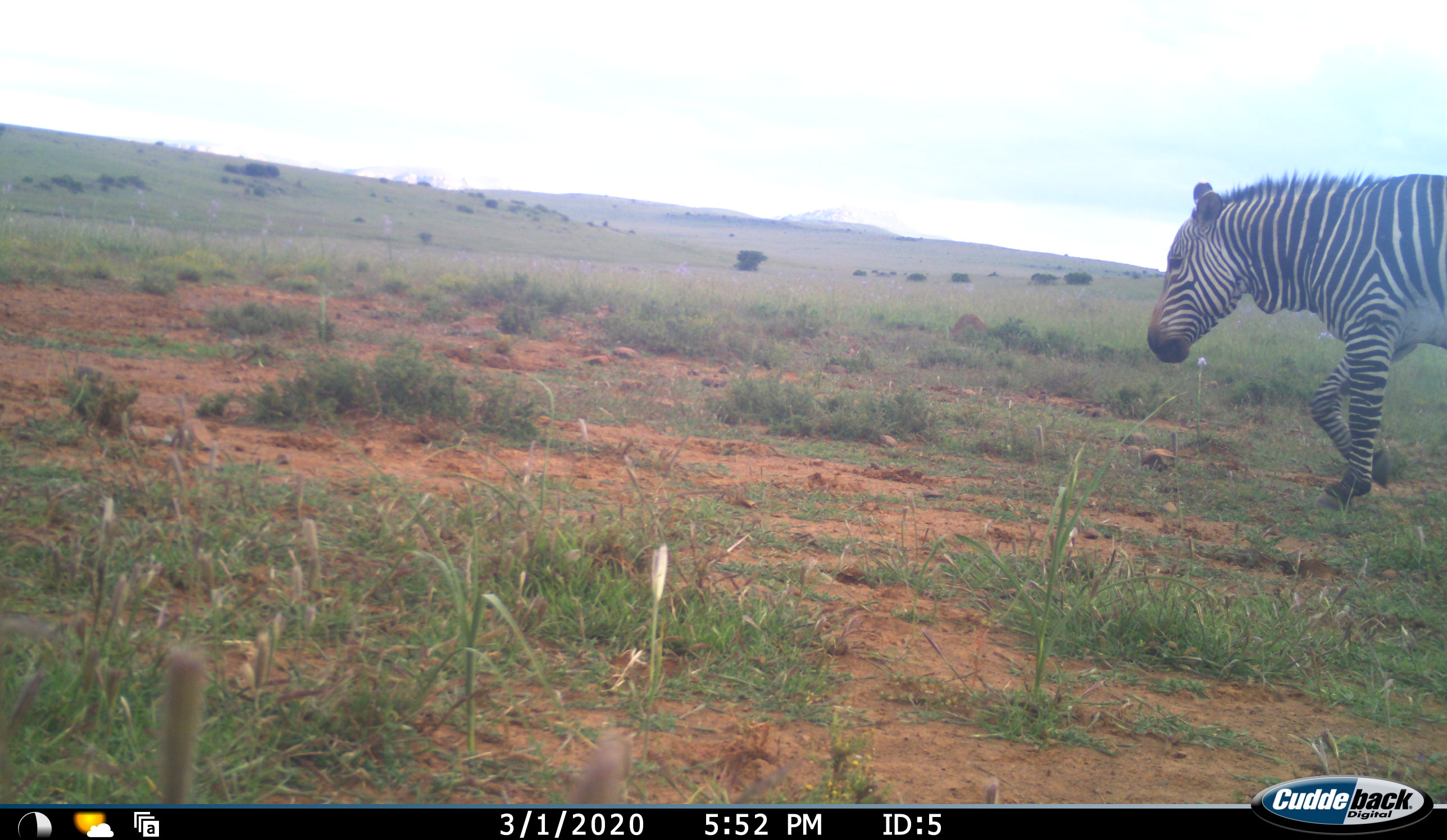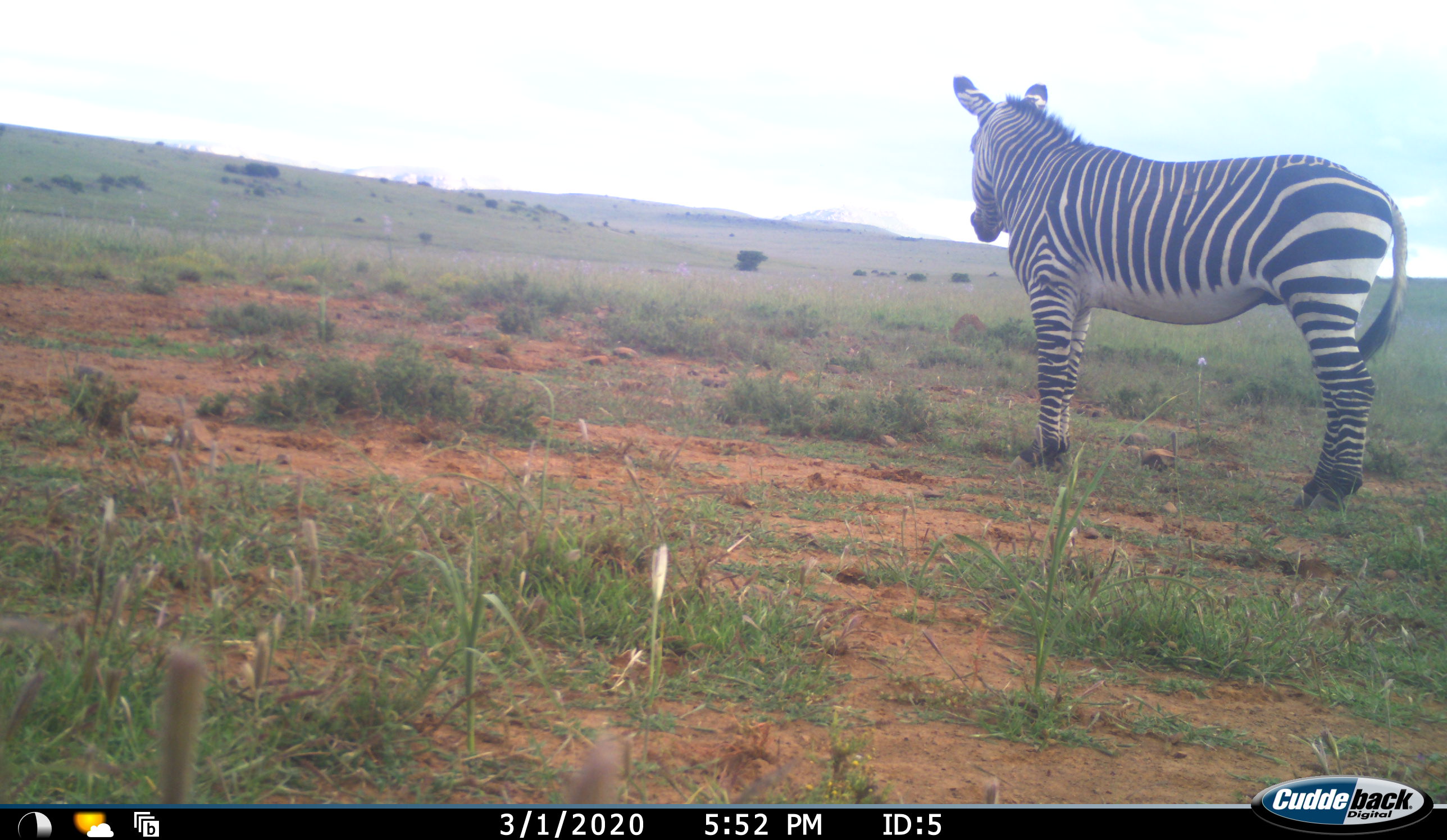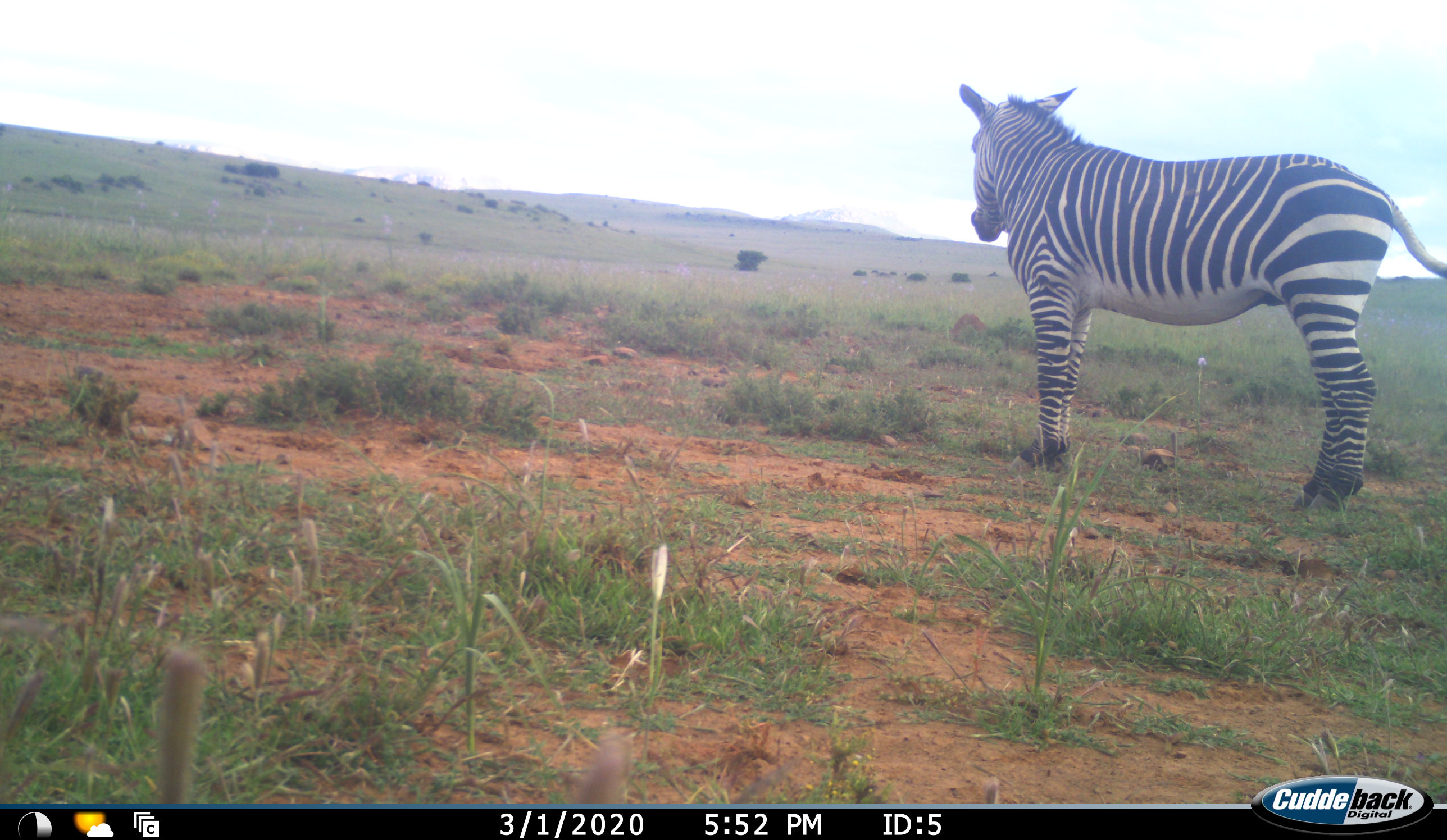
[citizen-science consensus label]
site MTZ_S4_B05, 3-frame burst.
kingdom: Animalia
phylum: Chordata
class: Mammalia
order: Perissodactyla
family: Equidae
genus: Equus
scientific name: Equus zebra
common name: mountain zebra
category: zebramountain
Zebramountain (mountain zebra) (Equus zebra), count 1. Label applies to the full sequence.